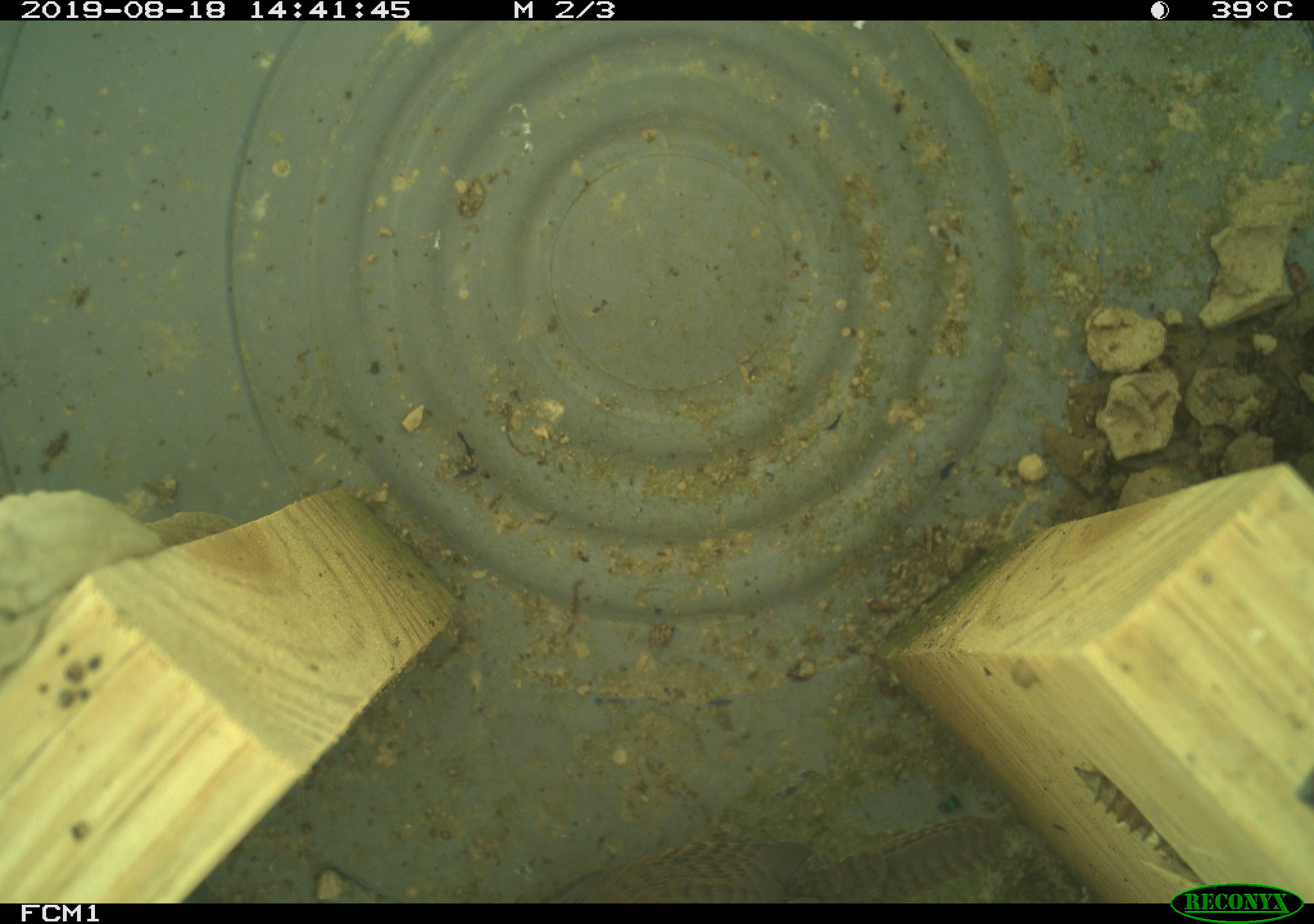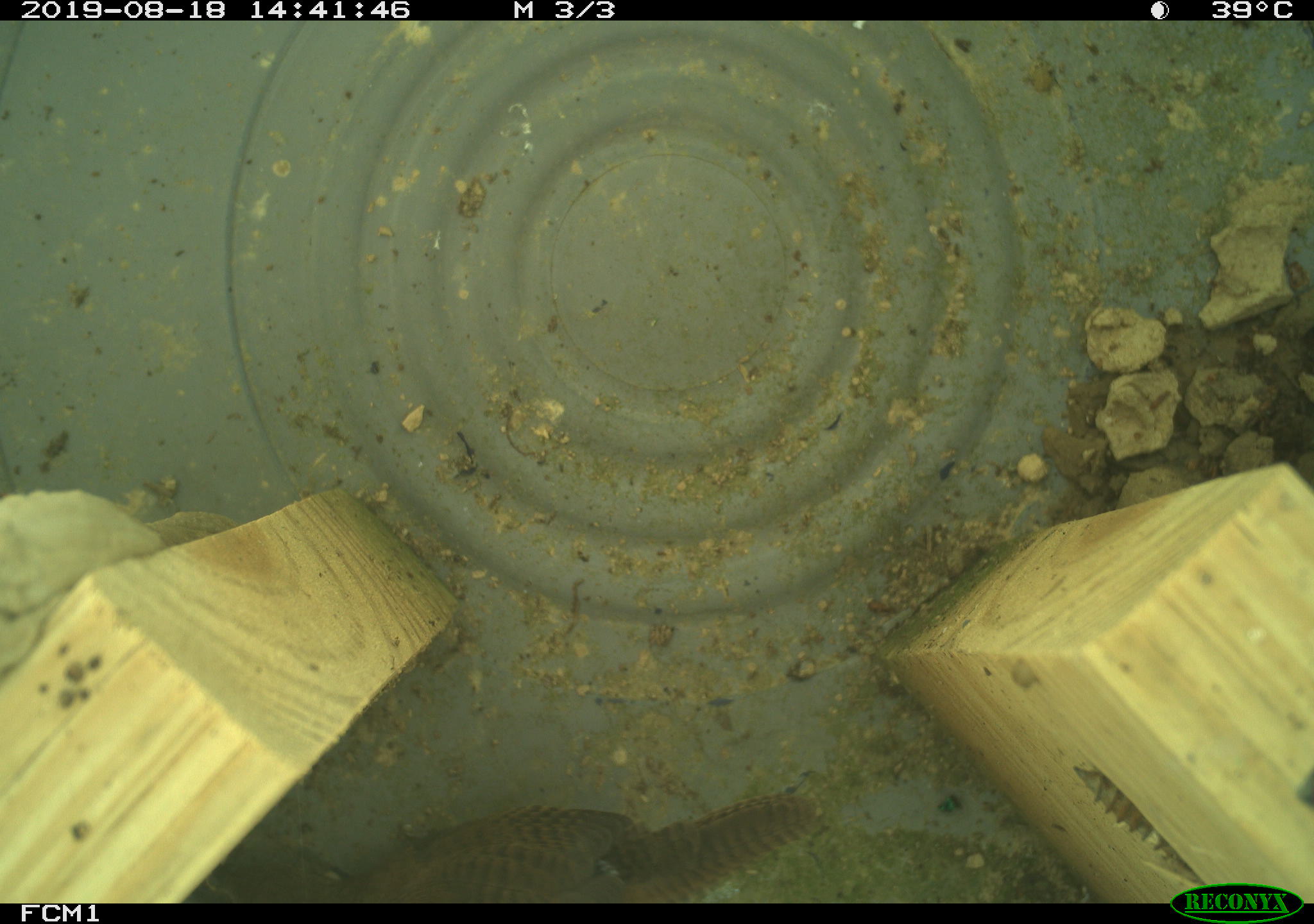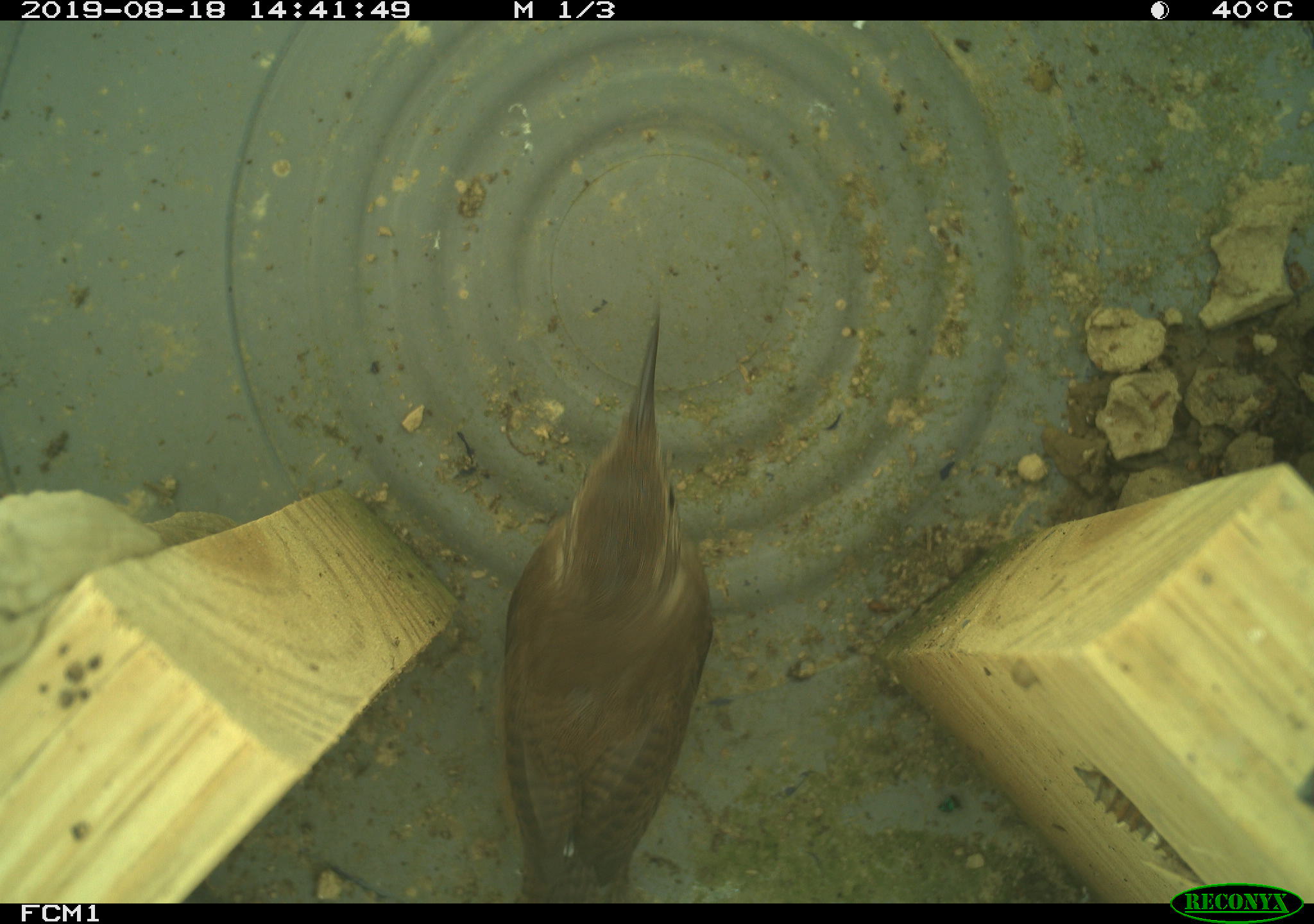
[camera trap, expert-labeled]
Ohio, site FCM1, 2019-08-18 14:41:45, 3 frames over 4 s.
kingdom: Animalia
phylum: Chordata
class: Aves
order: Passeriformes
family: Troglodytidae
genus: Troglodytes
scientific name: Troglodytes aedon aedon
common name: northern house wren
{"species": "northern house wren (Troglodytes aedon aedon)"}